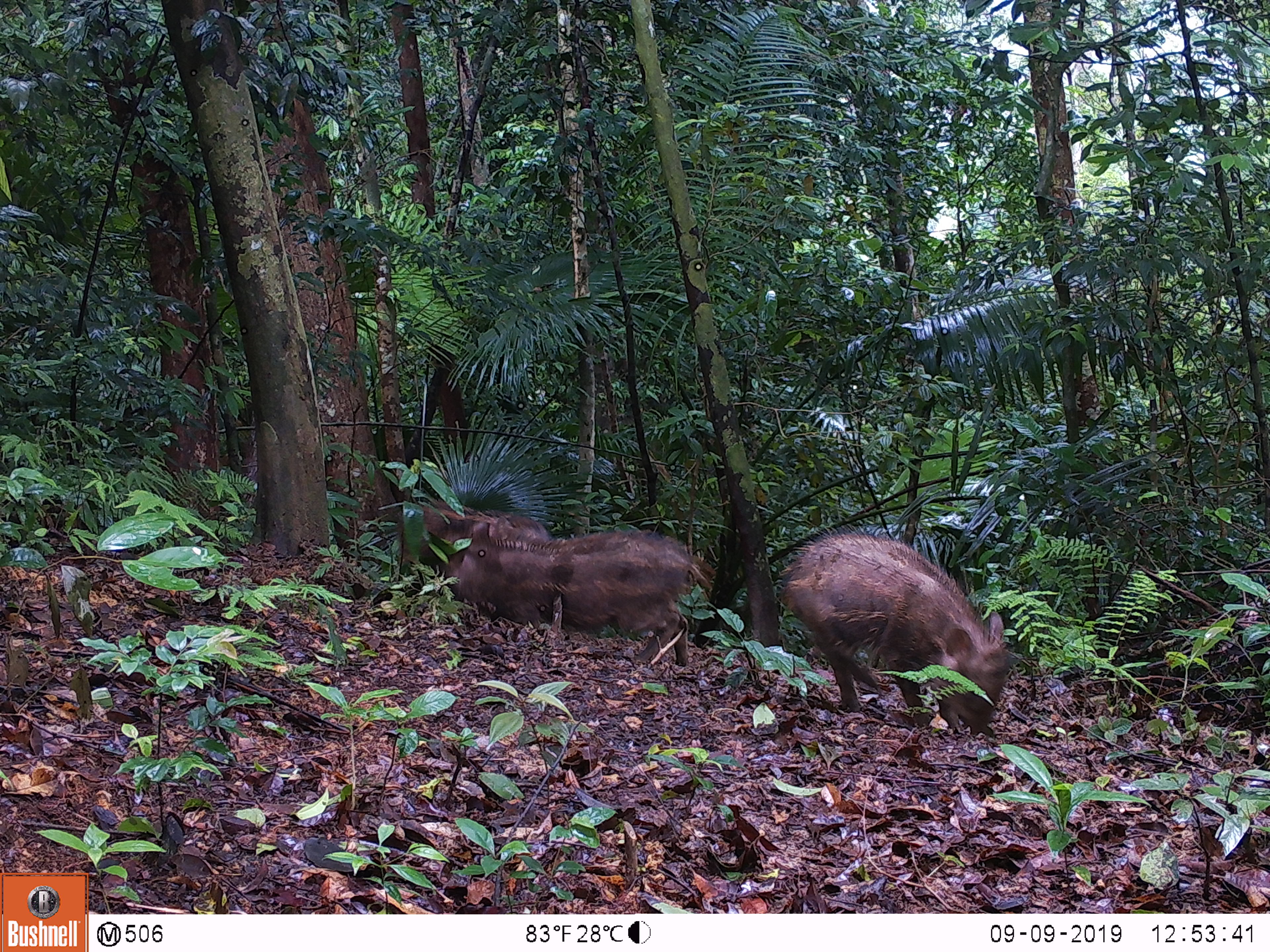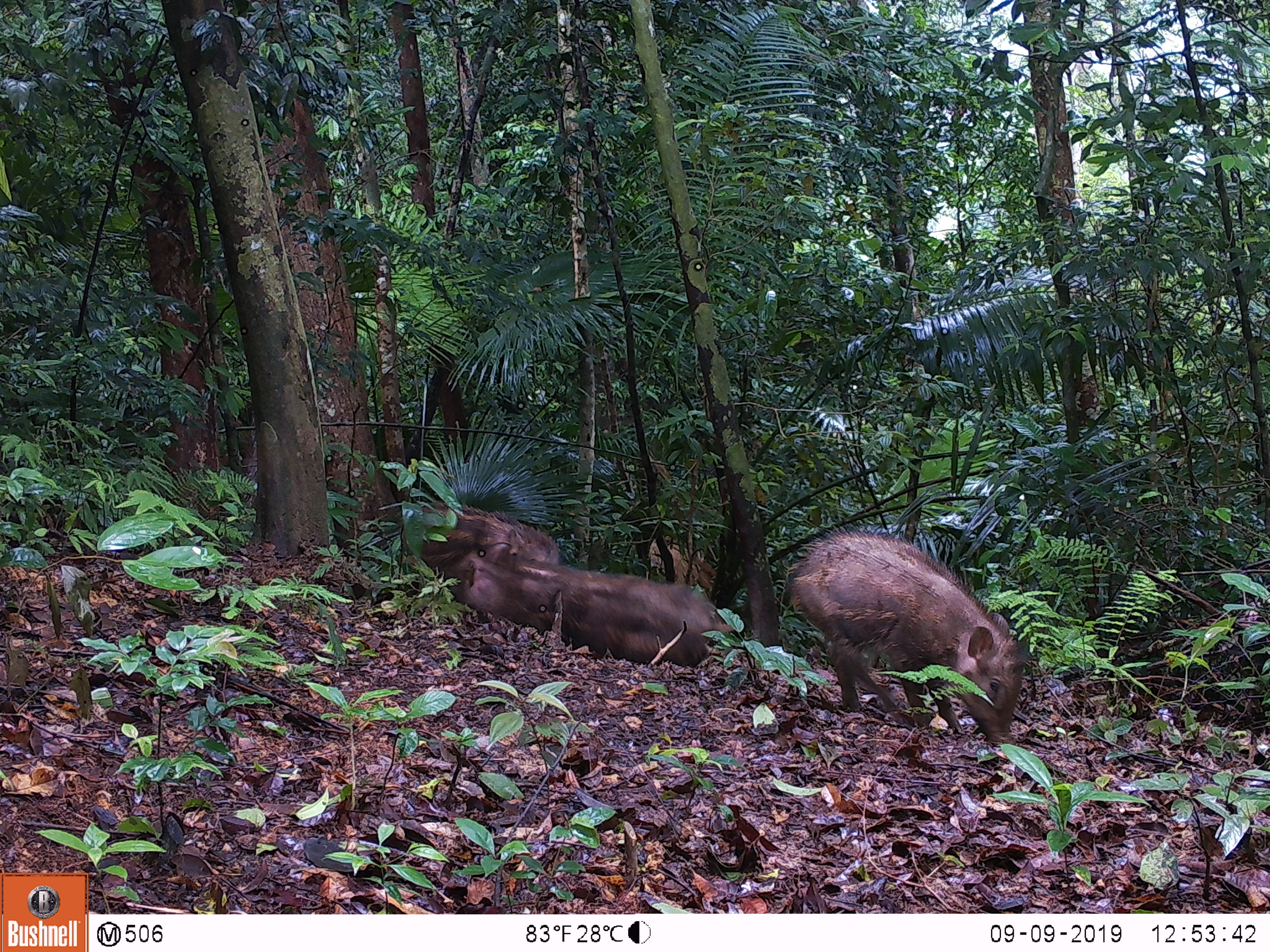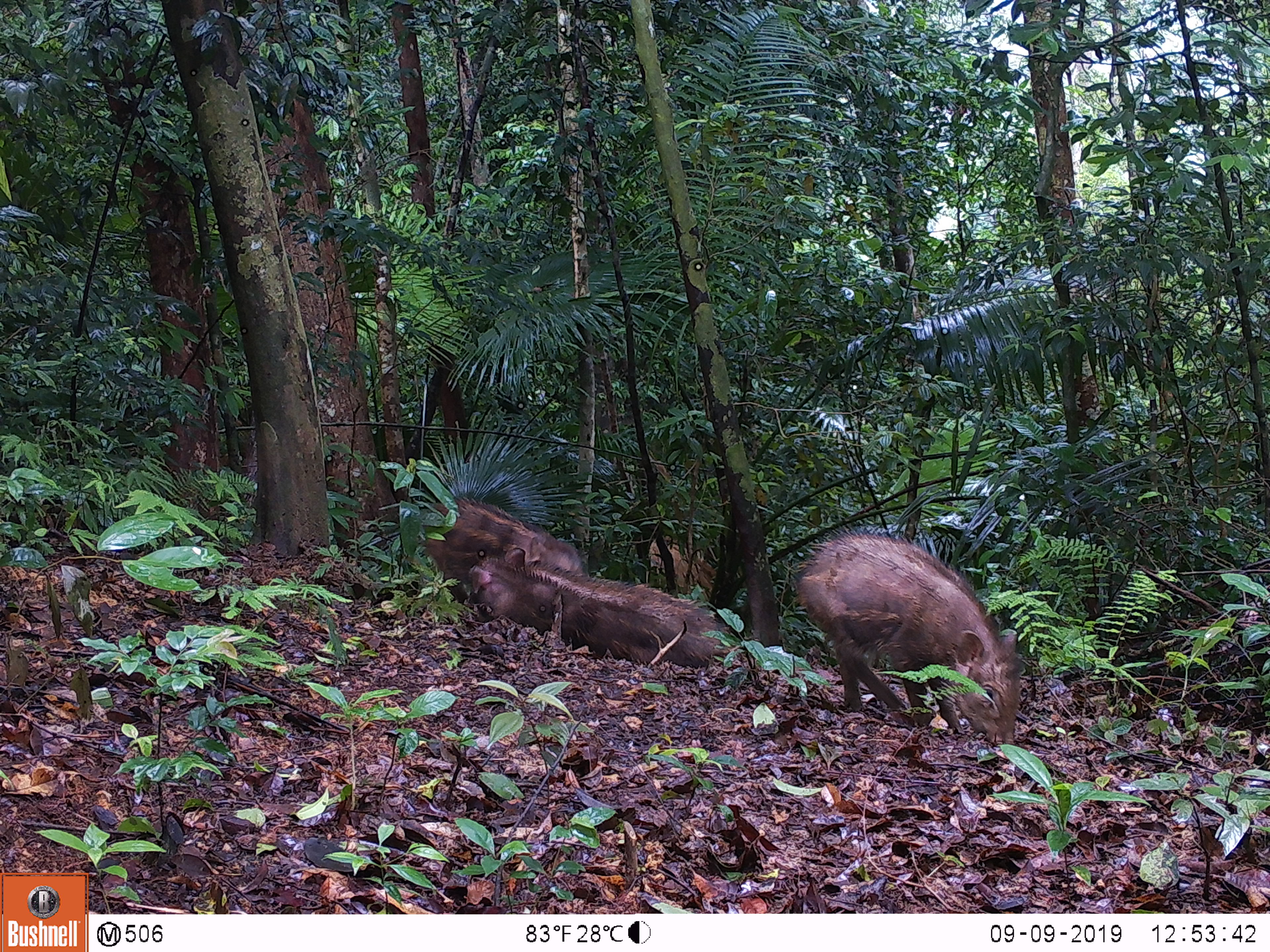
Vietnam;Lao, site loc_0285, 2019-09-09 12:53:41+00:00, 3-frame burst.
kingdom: Animalia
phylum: Chordata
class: Mammalia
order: Artiodactyla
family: Suidae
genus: Sus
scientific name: Sus scrofa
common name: eurasian wild pig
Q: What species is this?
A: Eurasian wild pig (Sus scrofa).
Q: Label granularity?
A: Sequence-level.